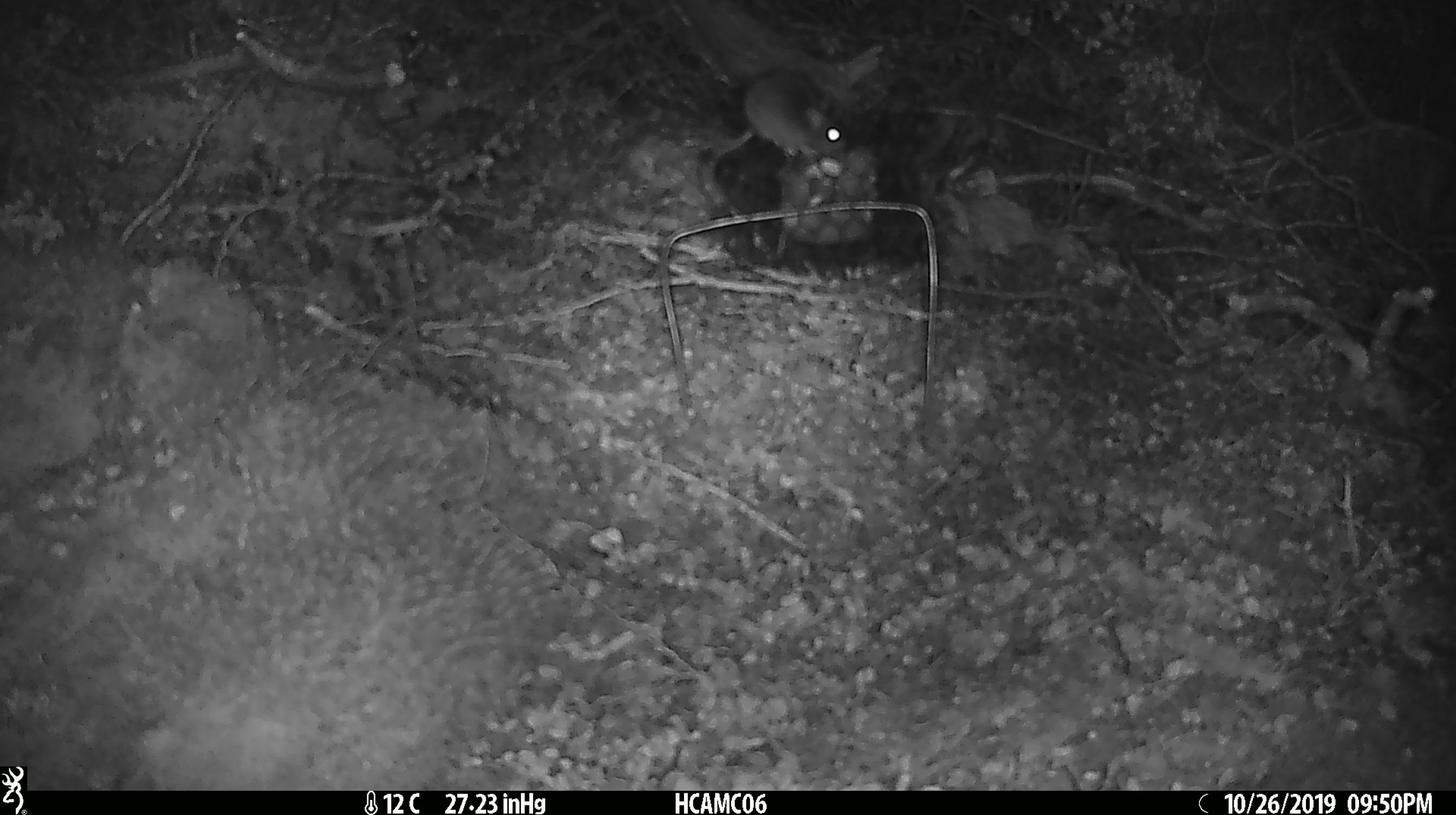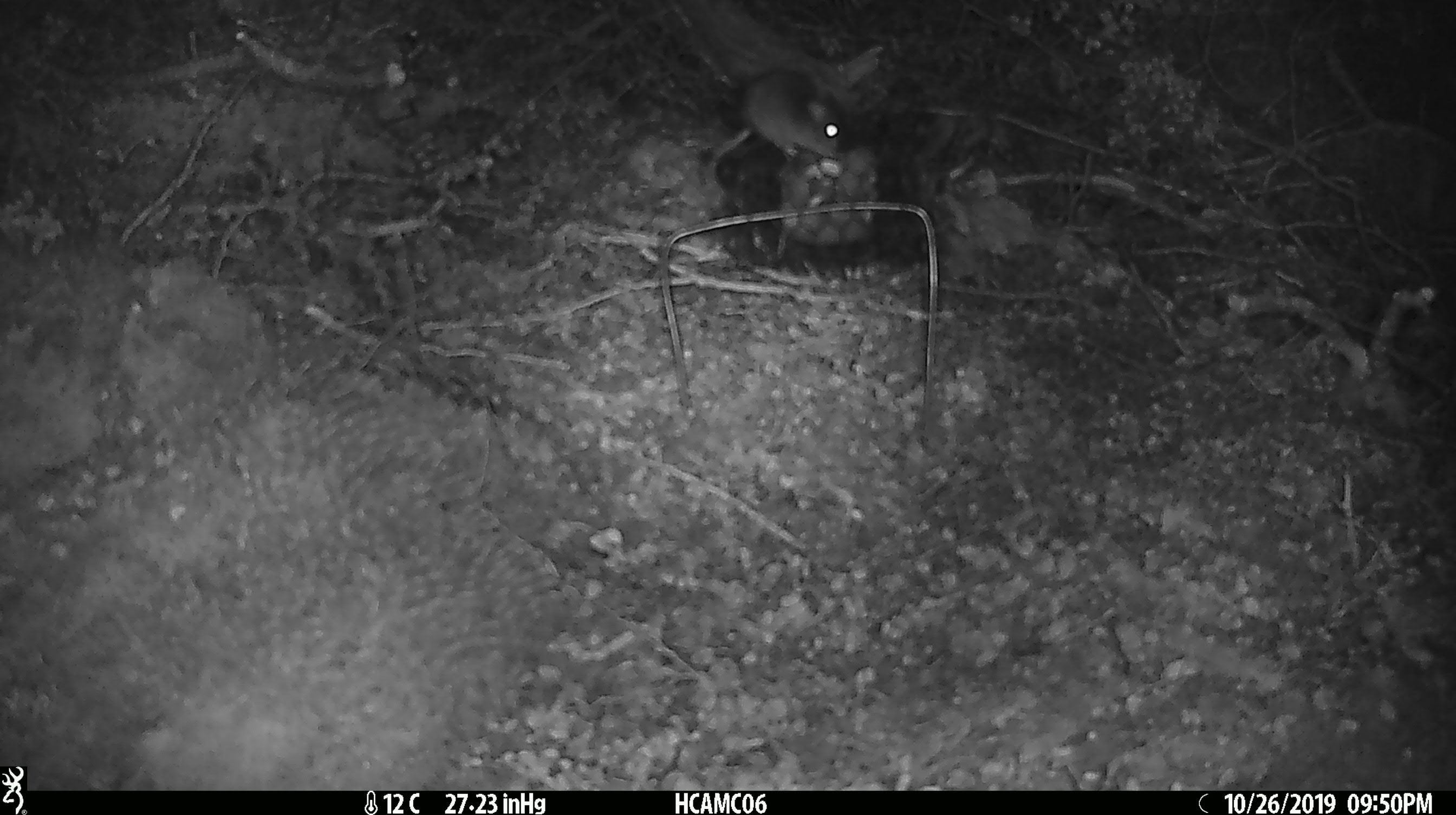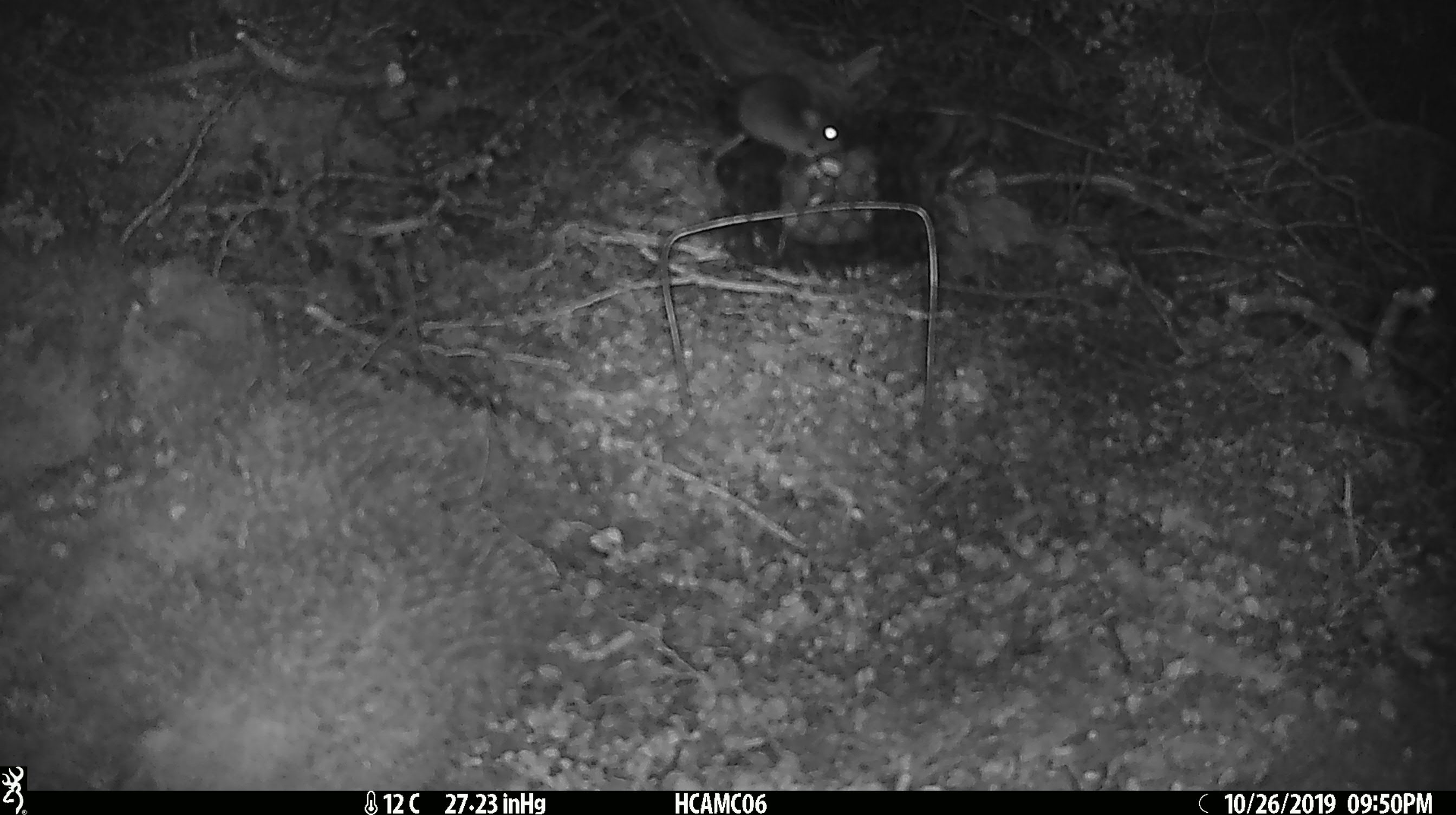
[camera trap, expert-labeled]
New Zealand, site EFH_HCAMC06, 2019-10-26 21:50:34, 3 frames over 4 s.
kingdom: Animalia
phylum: Chordata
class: Mammalia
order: Rodentia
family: Muridae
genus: Mus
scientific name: Mus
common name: mouse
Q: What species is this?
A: Mouse (Mus).